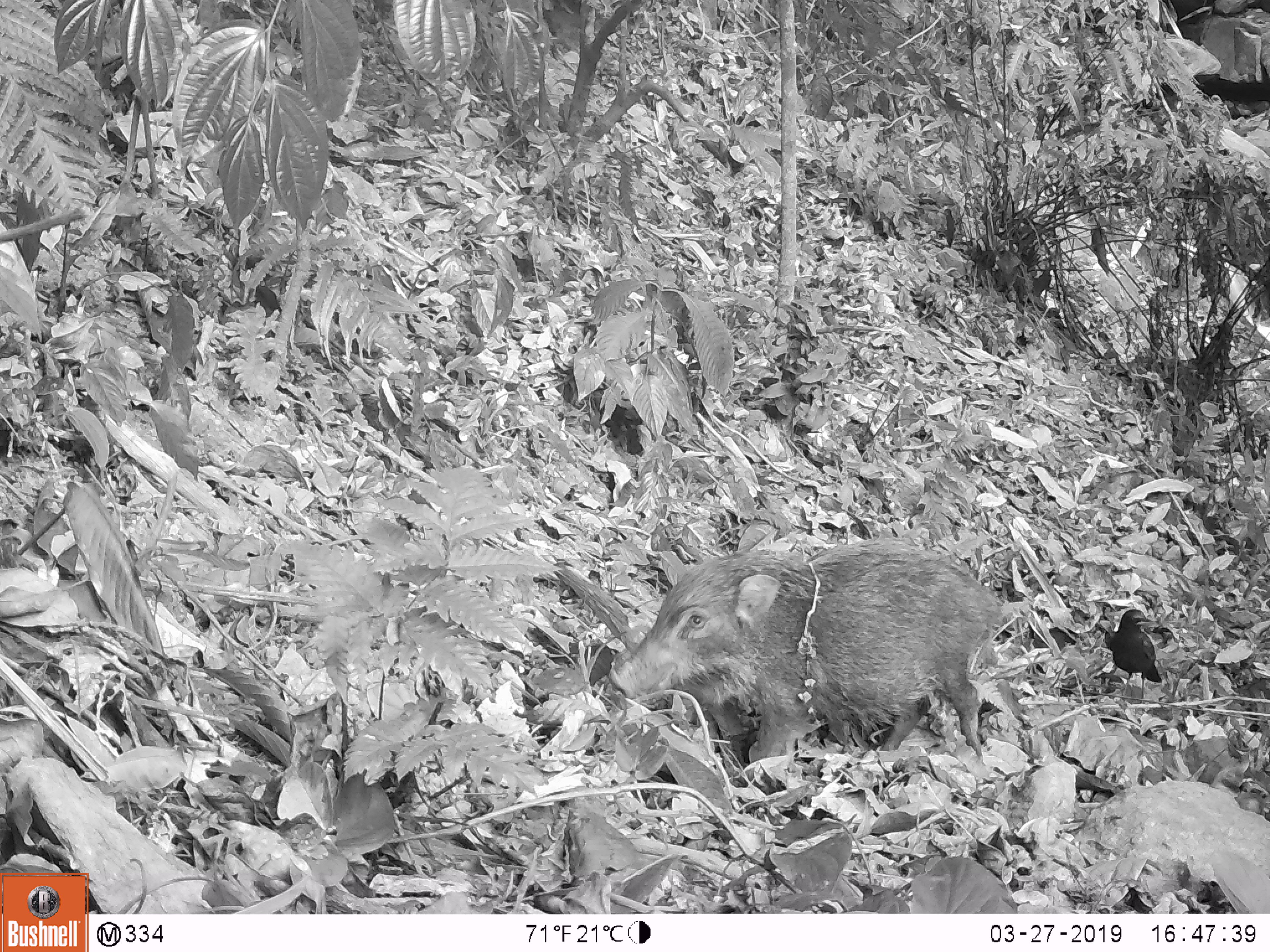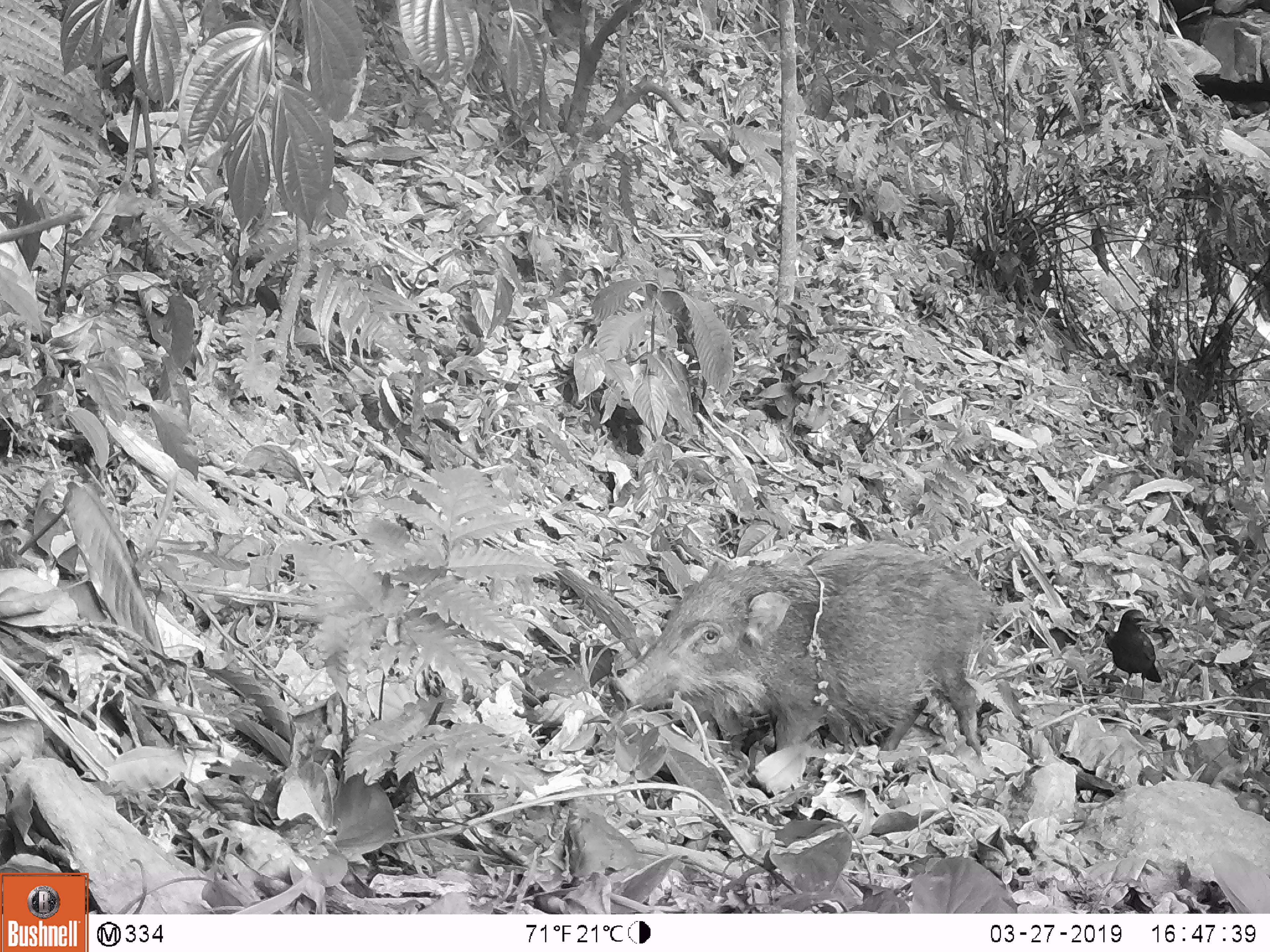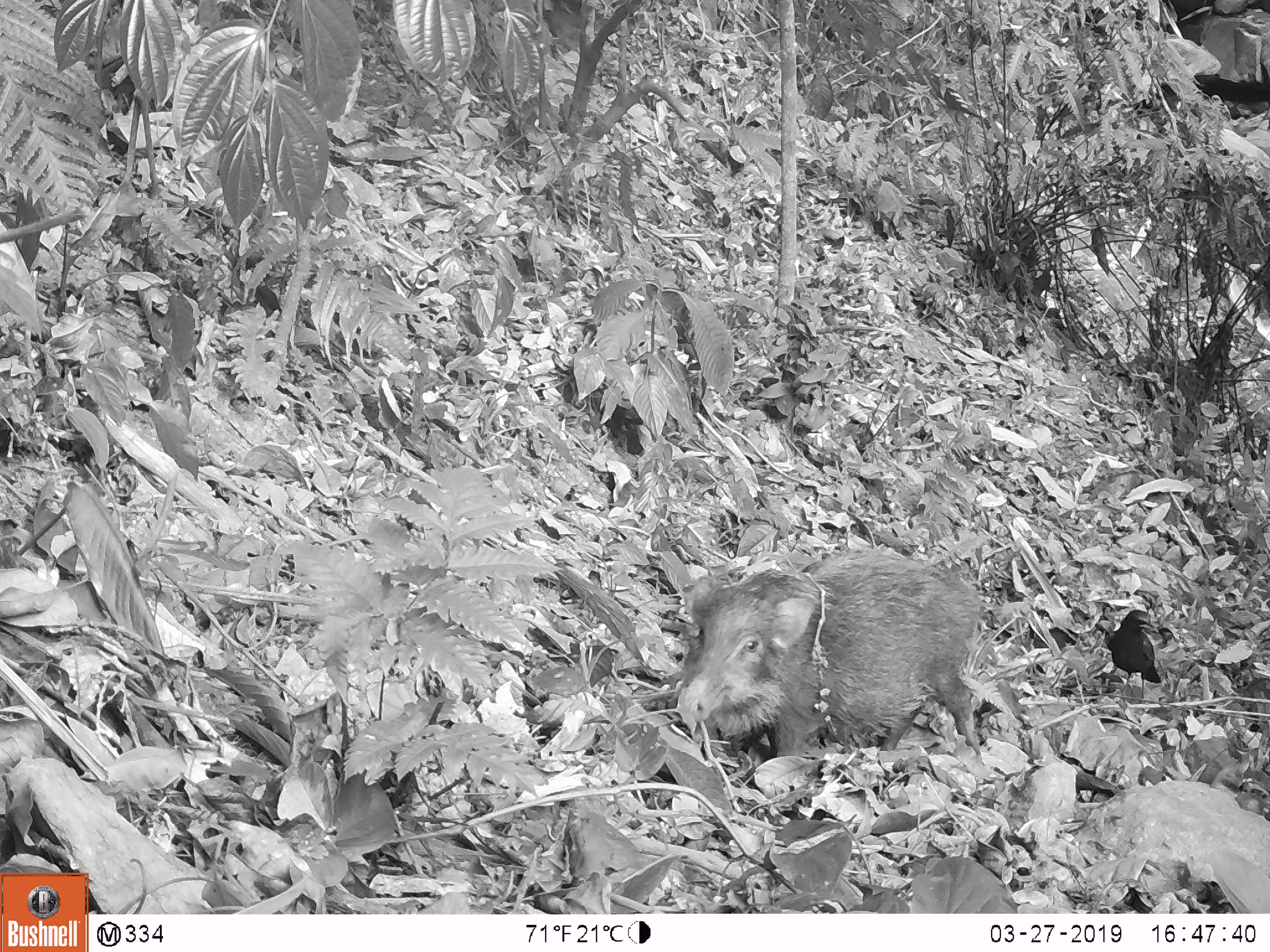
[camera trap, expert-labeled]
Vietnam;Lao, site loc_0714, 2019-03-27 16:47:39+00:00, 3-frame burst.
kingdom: Animalia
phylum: Chordata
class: Mammalia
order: Artiodactyla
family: Suidae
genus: Sus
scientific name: Sus scrofa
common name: eurasian wild pig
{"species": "eurasian wild pig (Sus scrofa)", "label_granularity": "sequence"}